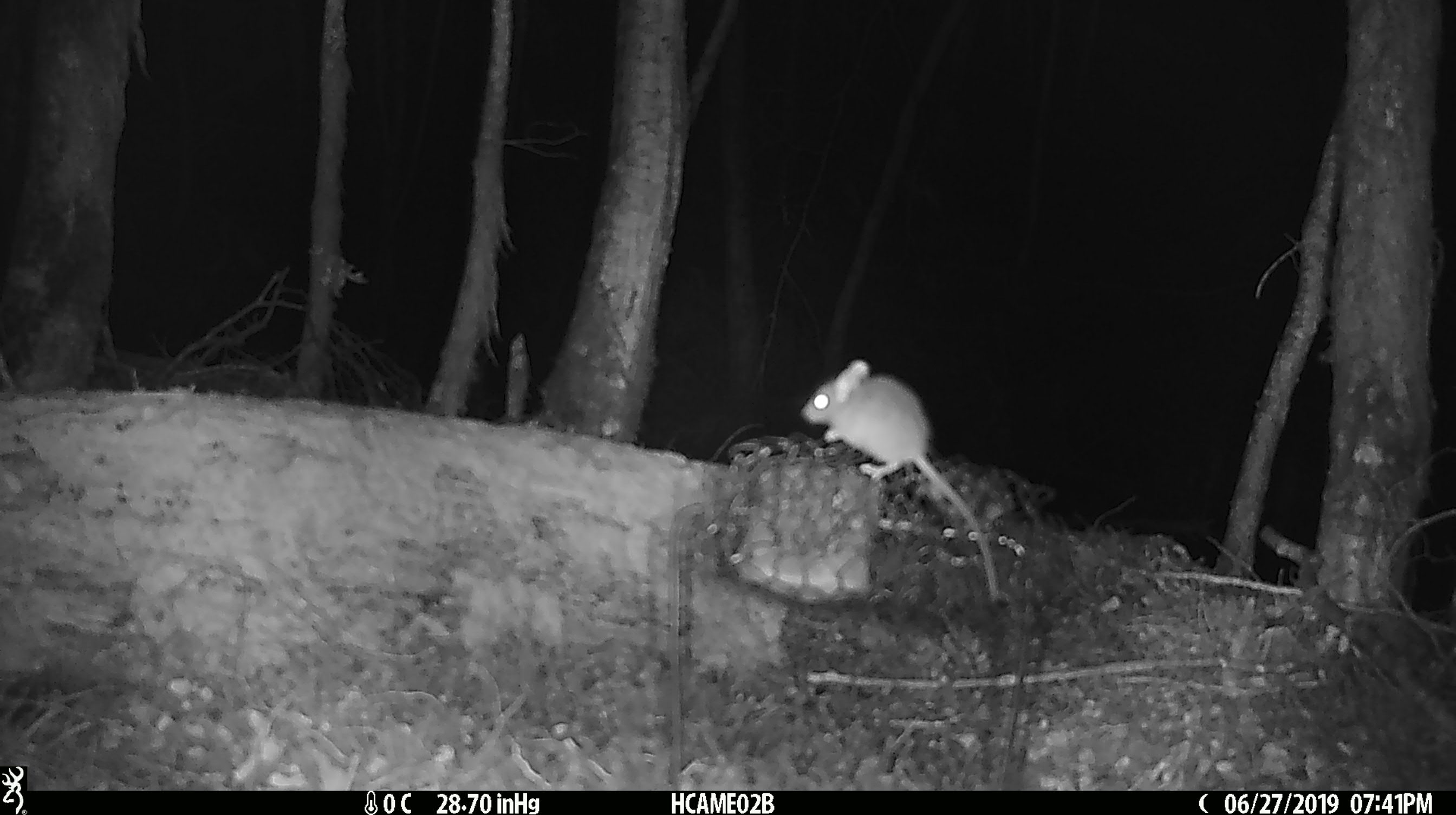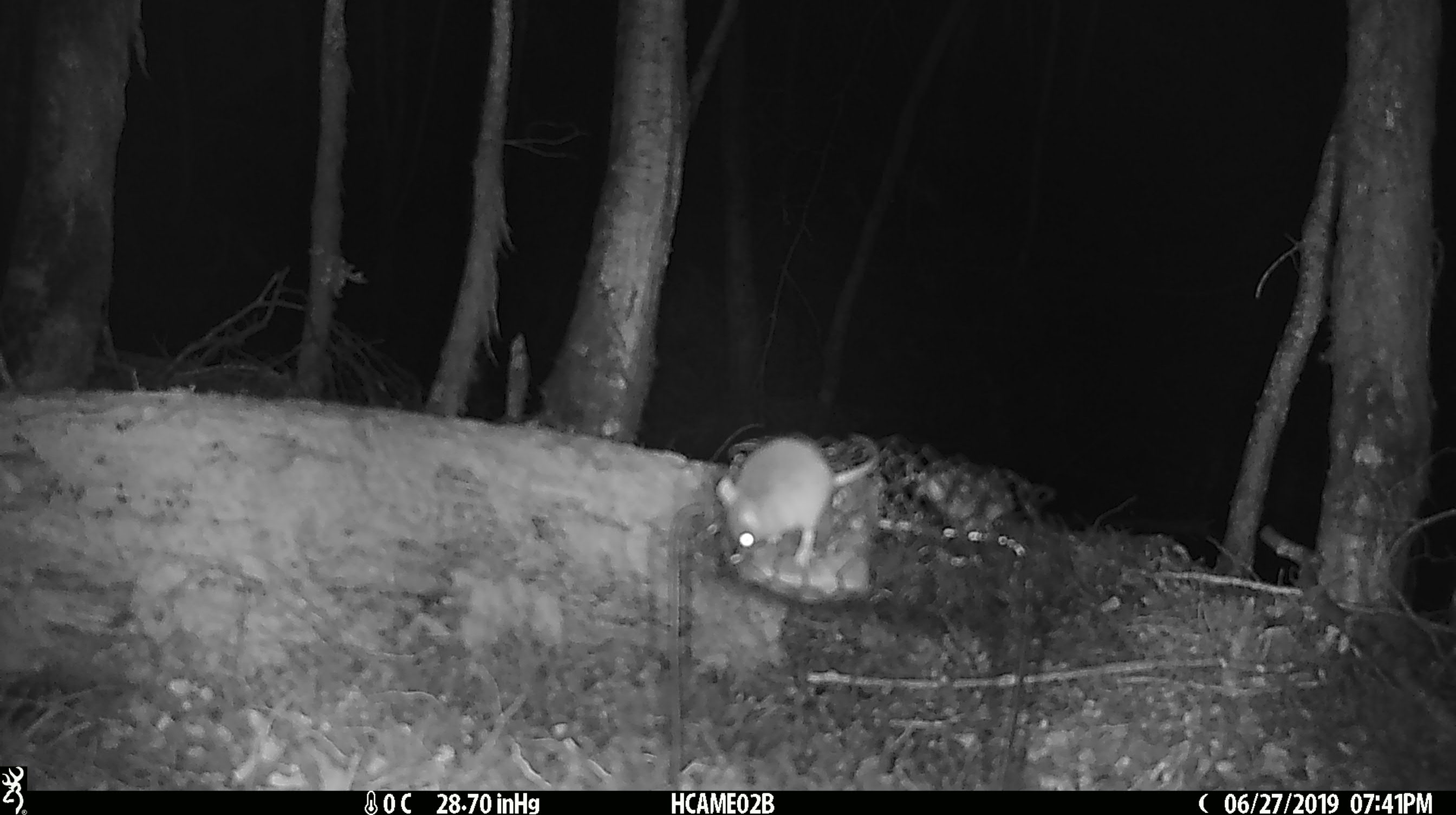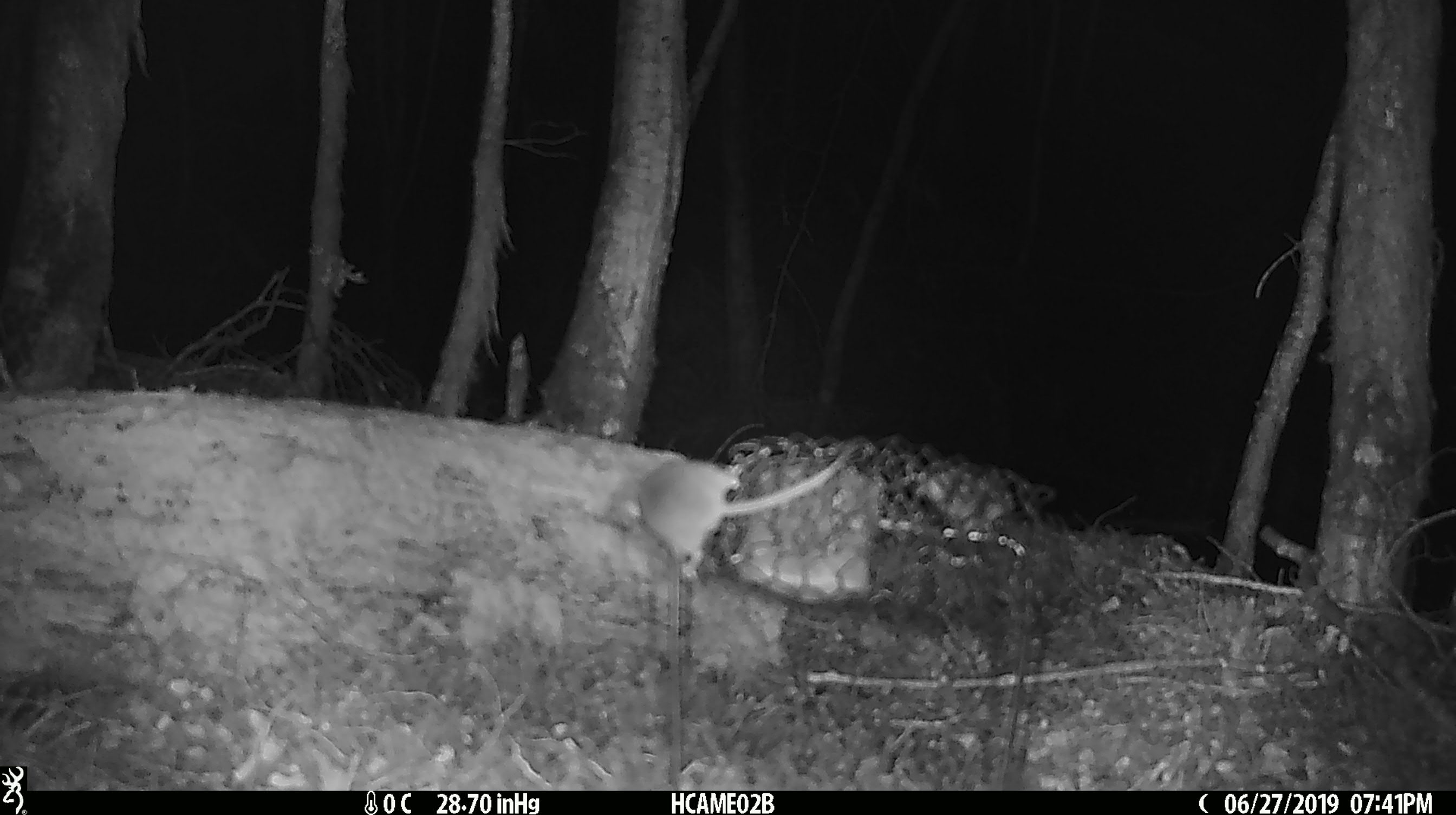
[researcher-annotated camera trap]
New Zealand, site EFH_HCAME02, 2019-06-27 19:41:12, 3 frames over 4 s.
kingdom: Animalia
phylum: Chordata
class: Mammalia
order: Rodentia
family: Muridae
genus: Mus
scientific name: Mus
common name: mouse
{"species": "mouse (Mus)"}